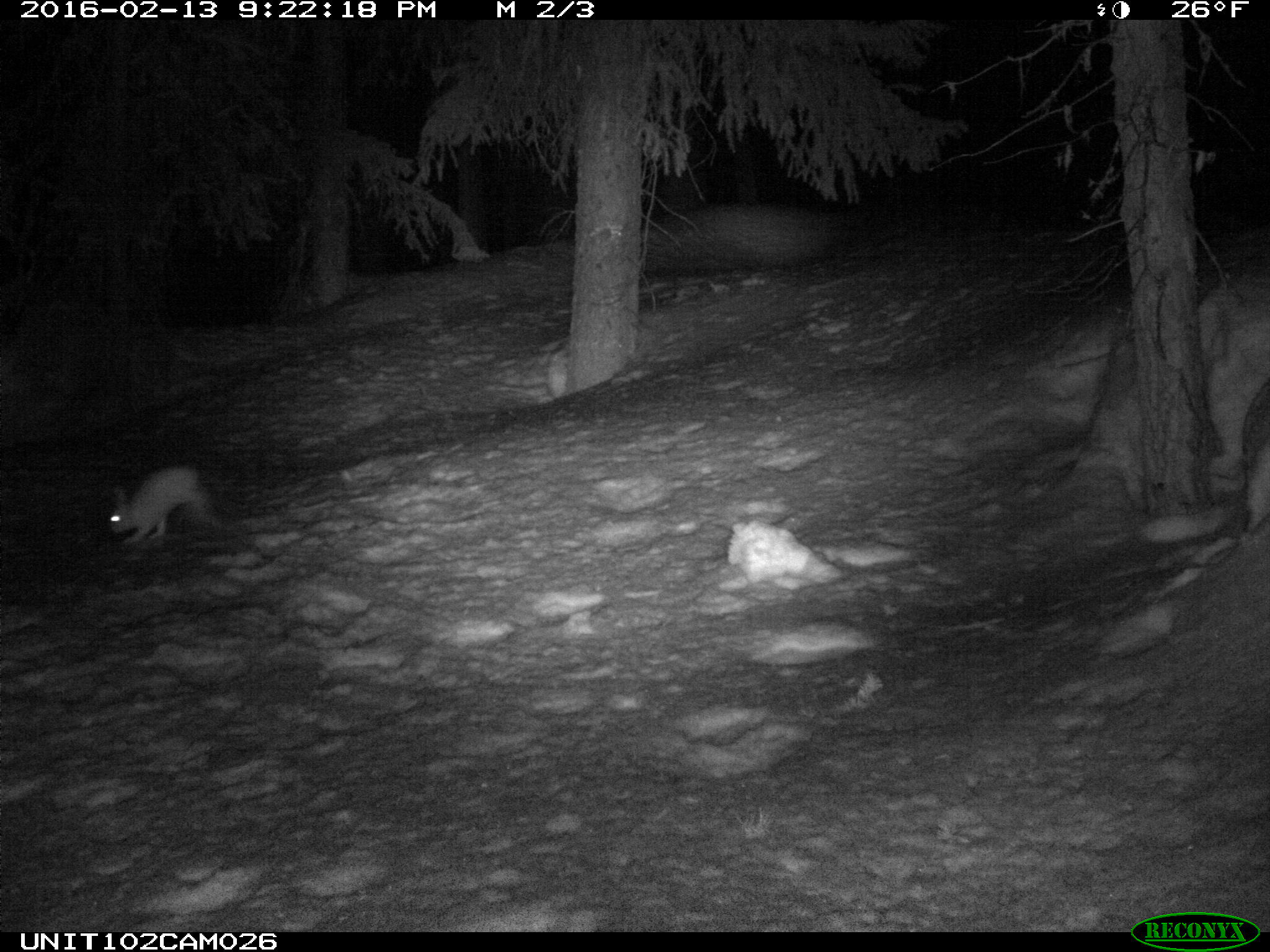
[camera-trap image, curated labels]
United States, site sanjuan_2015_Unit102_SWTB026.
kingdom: Animalia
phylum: Chordata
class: Mammalia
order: Lagomorpha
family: Leporidae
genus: Lepus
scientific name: Lepus americanus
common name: snowshoe hare